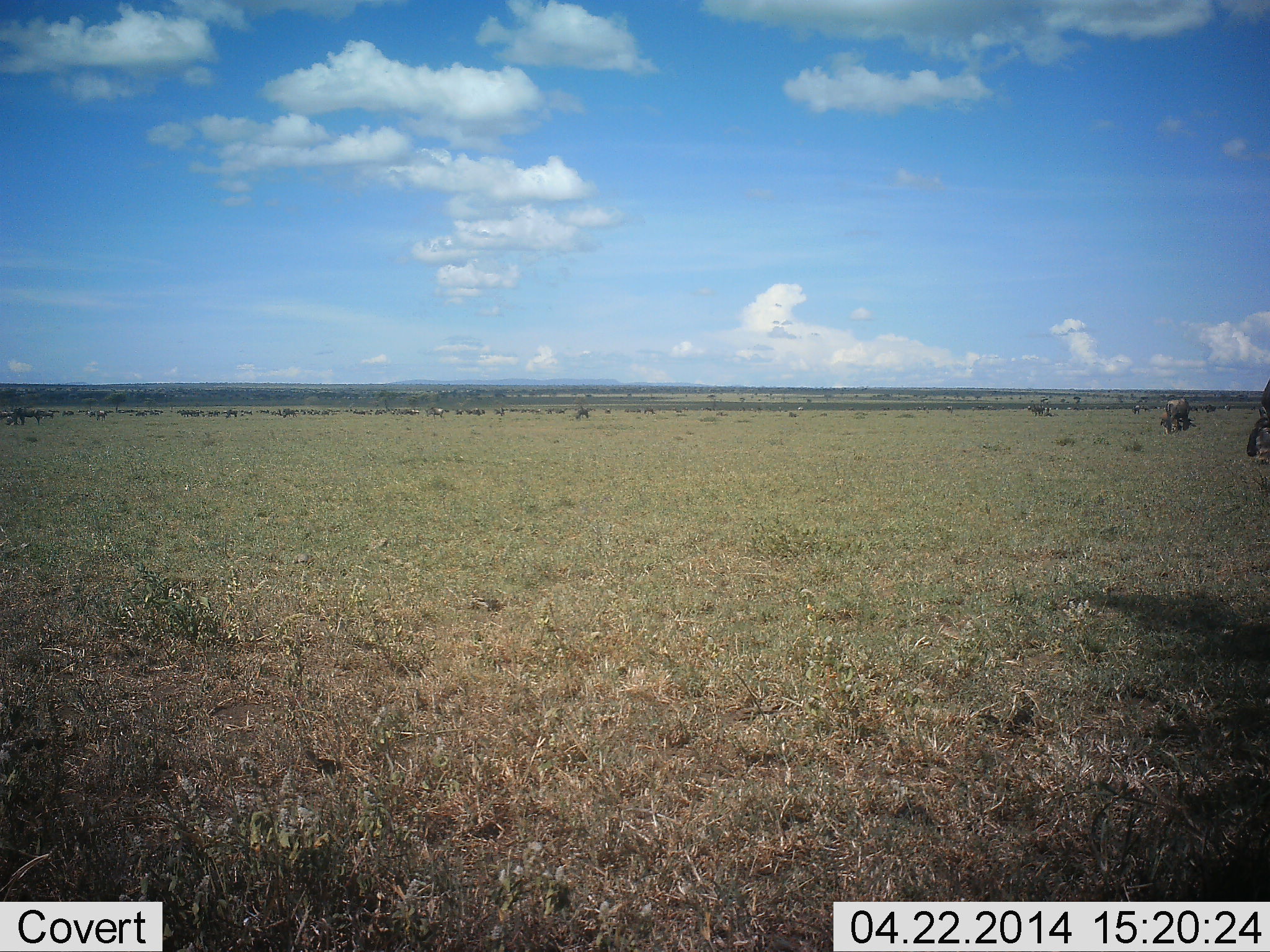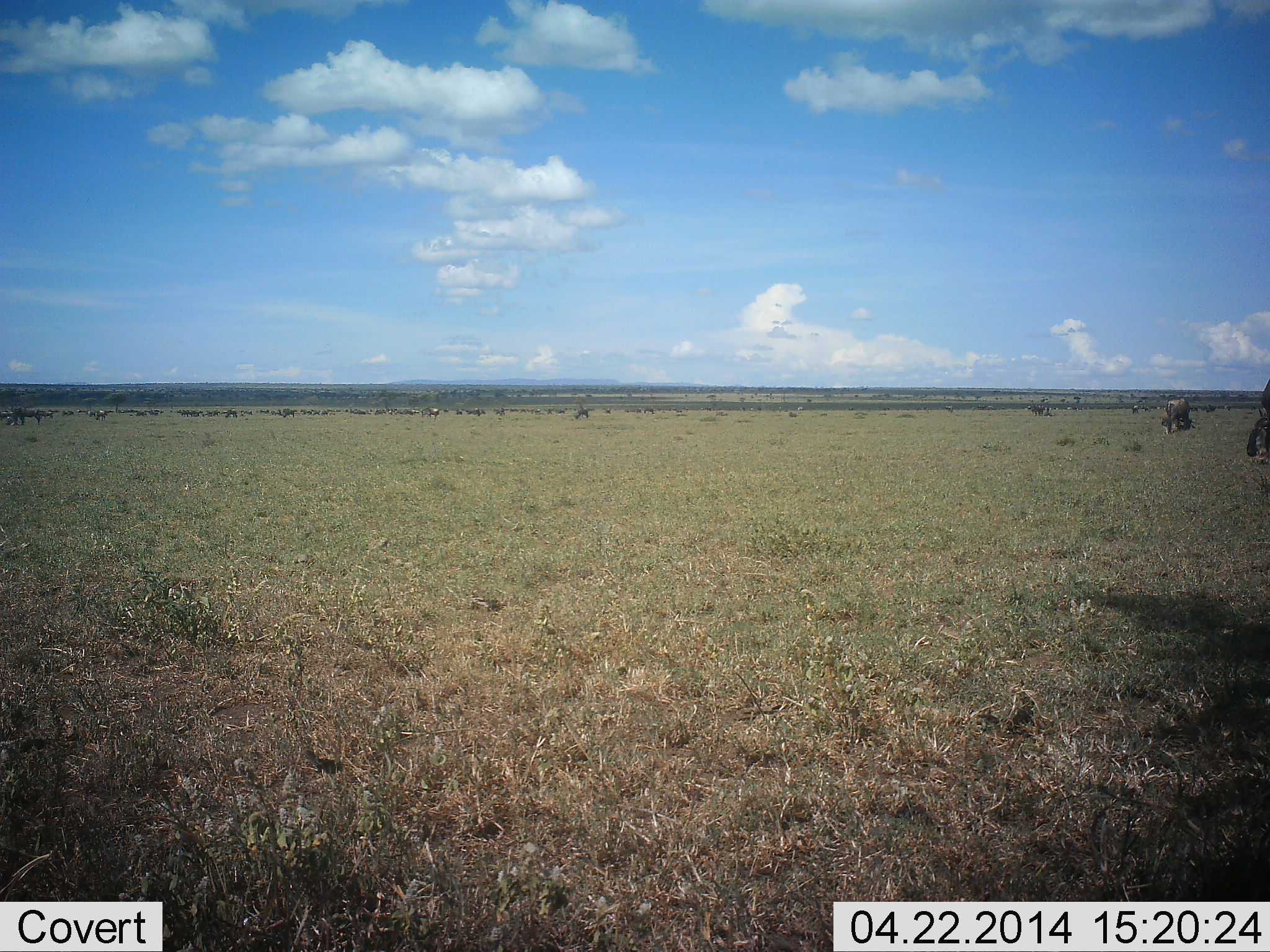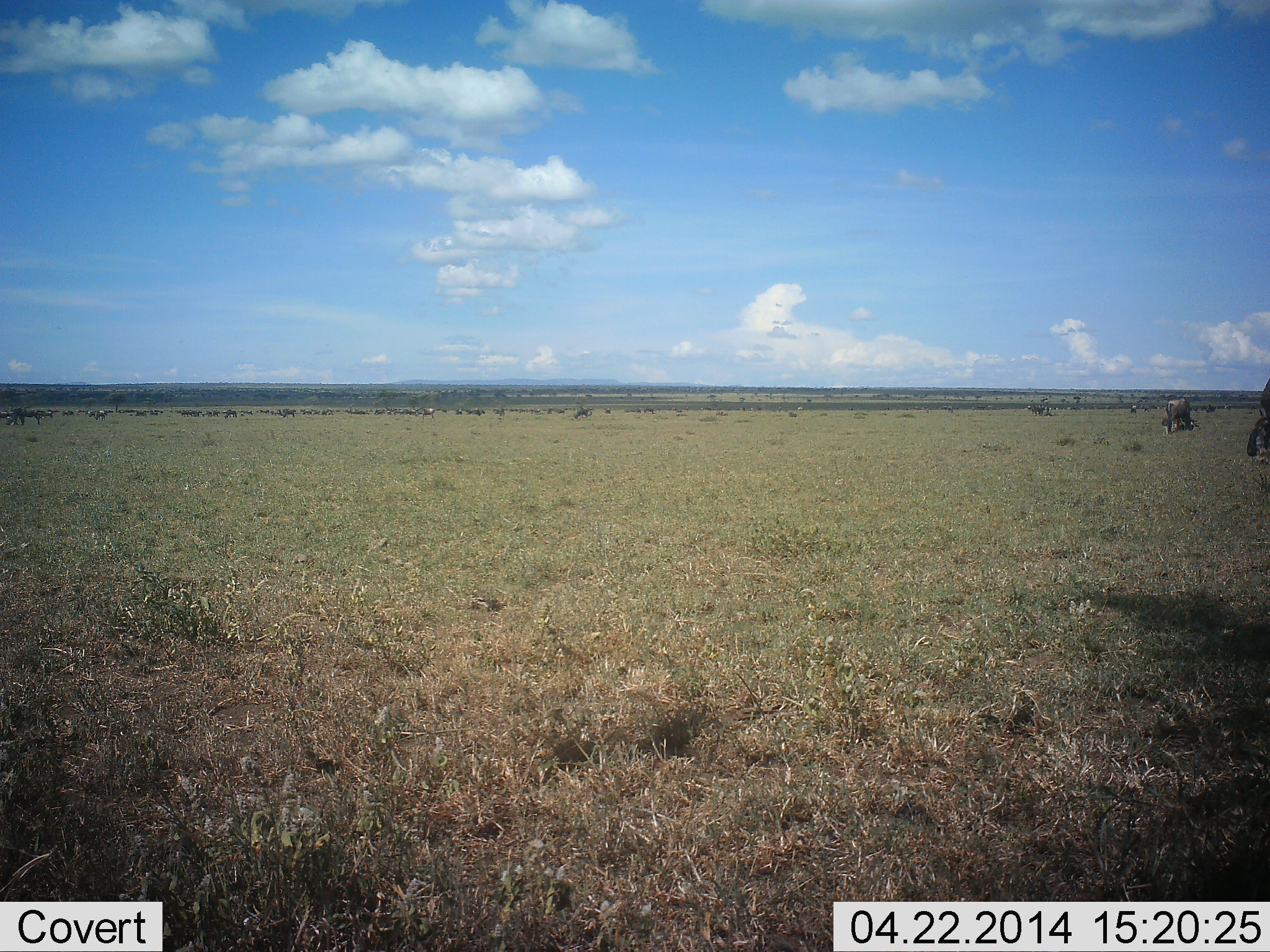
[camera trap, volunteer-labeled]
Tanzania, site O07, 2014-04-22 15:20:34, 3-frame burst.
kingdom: Animalia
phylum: Chordata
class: Mammalia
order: Artiodactyla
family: Bovidae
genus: Connochaetes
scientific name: Connochaetes taurinus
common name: blue wildebeest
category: wildebeest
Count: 11-50.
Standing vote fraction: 60%.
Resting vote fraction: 10%.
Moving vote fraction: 30%.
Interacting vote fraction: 0%.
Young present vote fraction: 0%.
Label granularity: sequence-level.